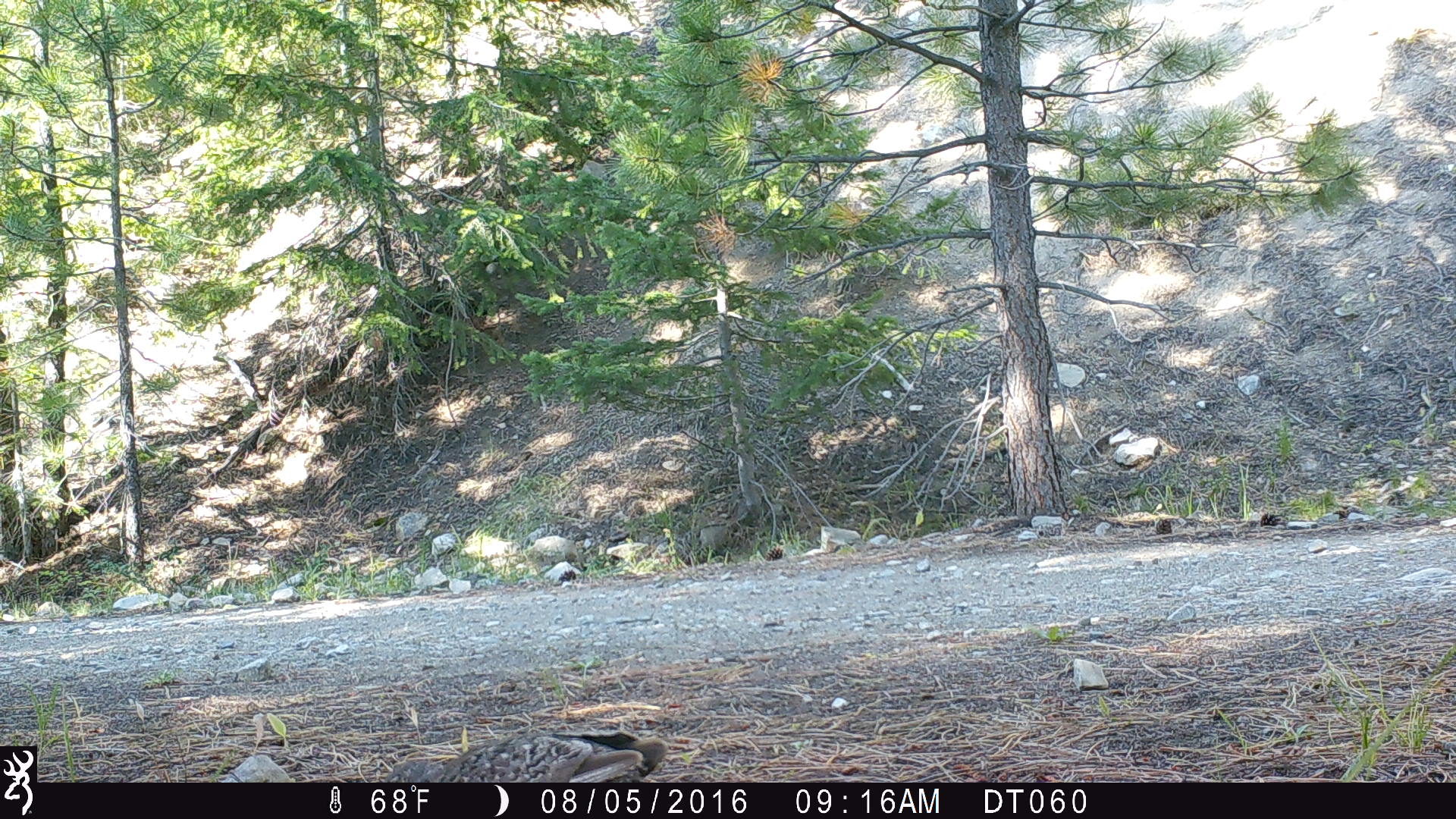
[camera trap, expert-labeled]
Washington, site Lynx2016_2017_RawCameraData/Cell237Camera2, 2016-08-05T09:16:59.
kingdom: Animalia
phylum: Chordata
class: Aves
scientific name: Aves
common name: birds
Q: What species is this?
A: Aves (birds).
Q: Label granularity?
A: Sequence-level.